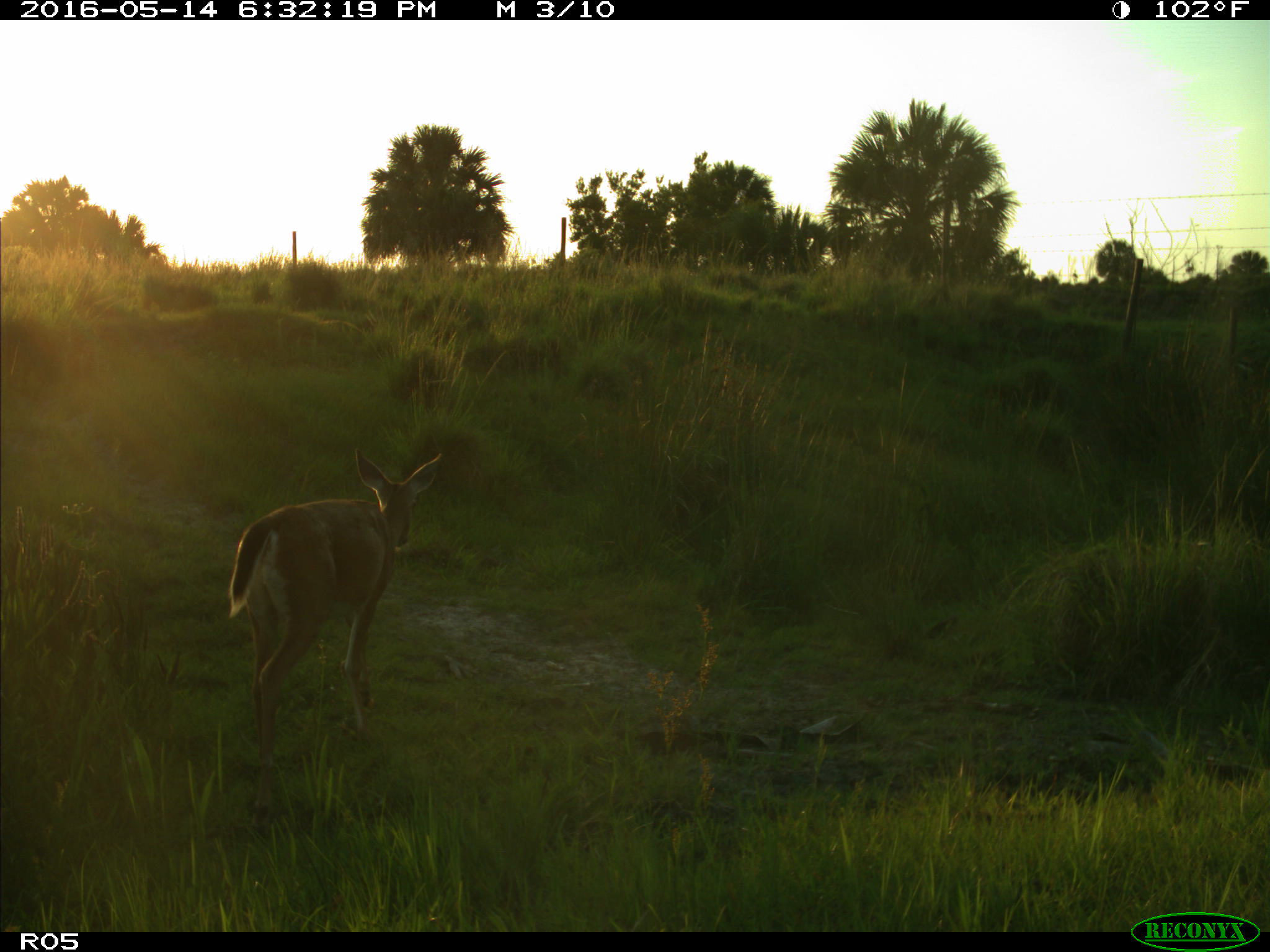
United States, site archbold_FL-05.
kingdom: Animalia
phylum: Chordata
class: Mammalia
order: Artiodactyla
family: Cervidae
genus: Odocoileus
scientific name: Odocoileus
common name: deer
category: unidentified deer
Unidentified deer (deer) (Odocoileus).